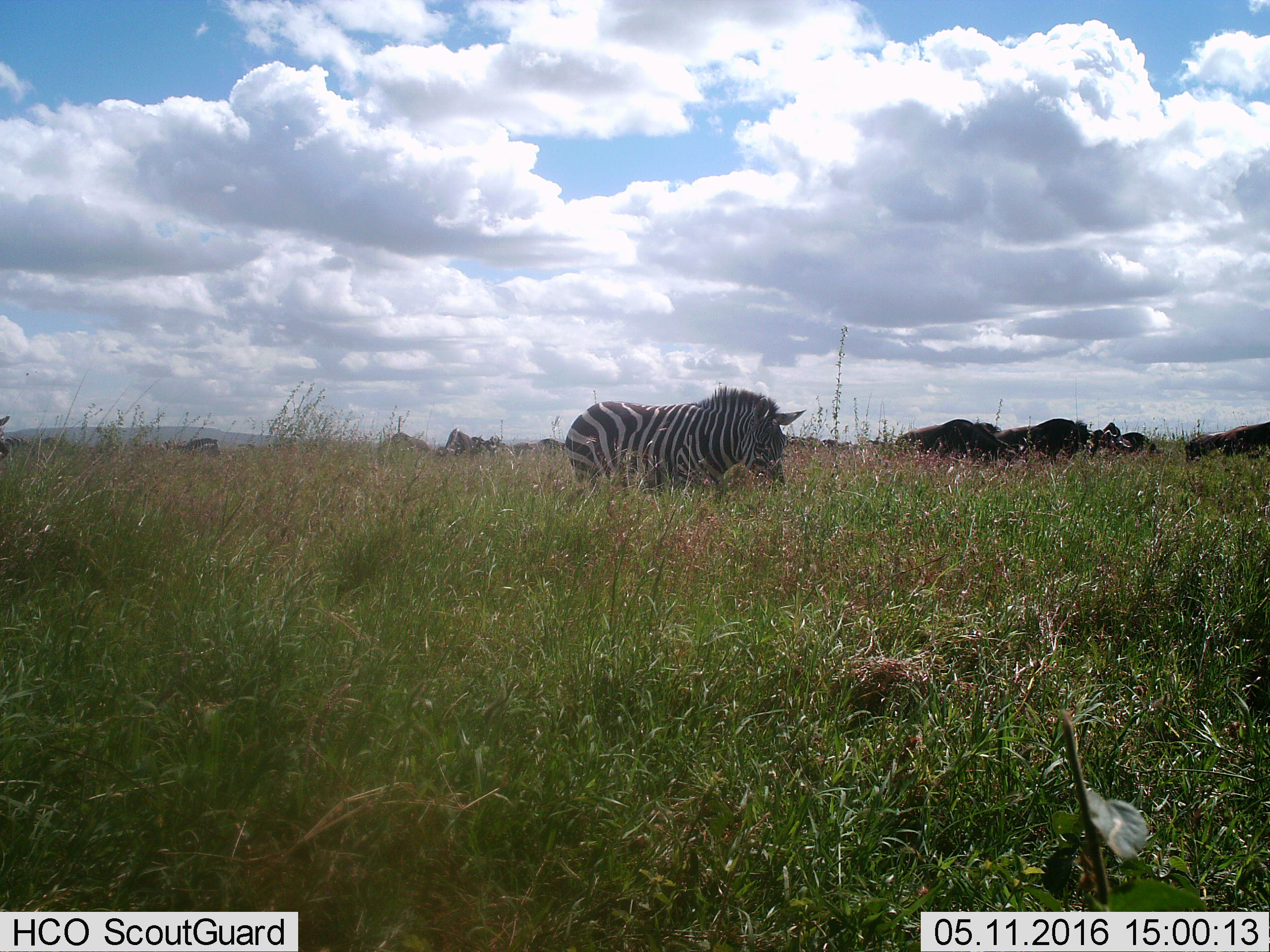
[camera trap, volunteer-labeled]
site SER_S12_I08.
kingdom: Animalia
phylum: Chordata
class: Mammalia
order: Perissodactyla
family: Equidae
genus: Equus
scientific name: Equus quagga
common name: plains zebra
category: zebraplains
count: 1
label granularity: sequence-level